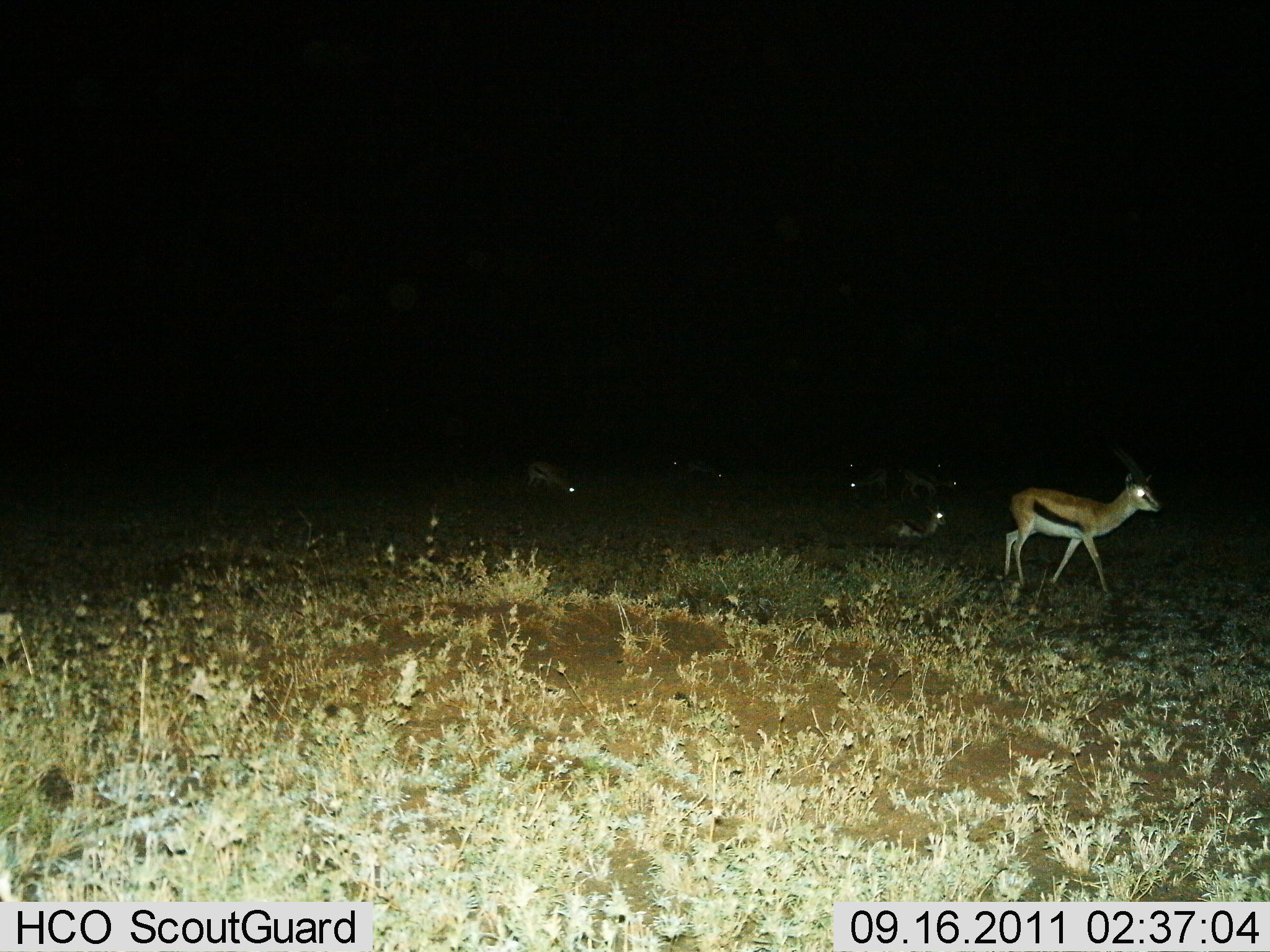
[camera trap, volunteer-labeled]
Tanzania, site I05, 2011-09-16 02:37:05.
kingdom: Animalia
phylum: Chordata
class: Mammalia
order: Artiodactyla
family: Bovidae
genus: Eudorcas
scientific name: Eudorcas thomsonii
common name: thomson's gazelle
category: gazellethomsons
Gazellethomsons (thomson's gazelle) (Eudorcas thomsonii), count 7. Behavior (volunteer vote fractions): standing 59%, resting 35%, moving 53%, interacting 0%. Young present (vote fraction): 0%. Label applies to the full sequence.